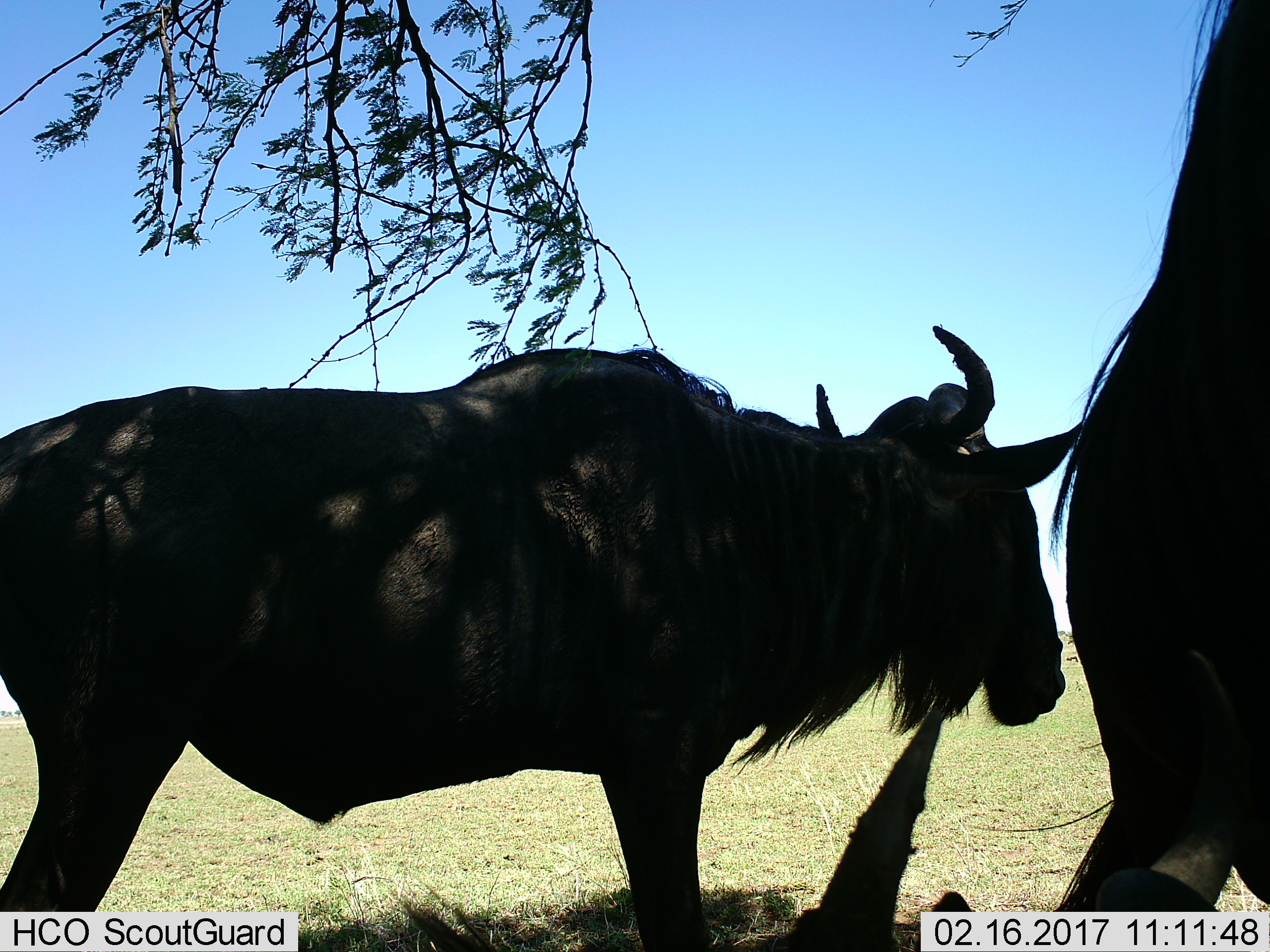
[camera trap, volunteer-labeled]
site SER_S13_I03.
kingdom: Animalia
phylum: Chordata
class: Mammalia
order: Artiodactyla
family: Bovidae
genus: Connochaetes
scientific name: Connochaetes taurinus taurinus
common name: blue wildebeest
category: wildebeestblue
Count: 3.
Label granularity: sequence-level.